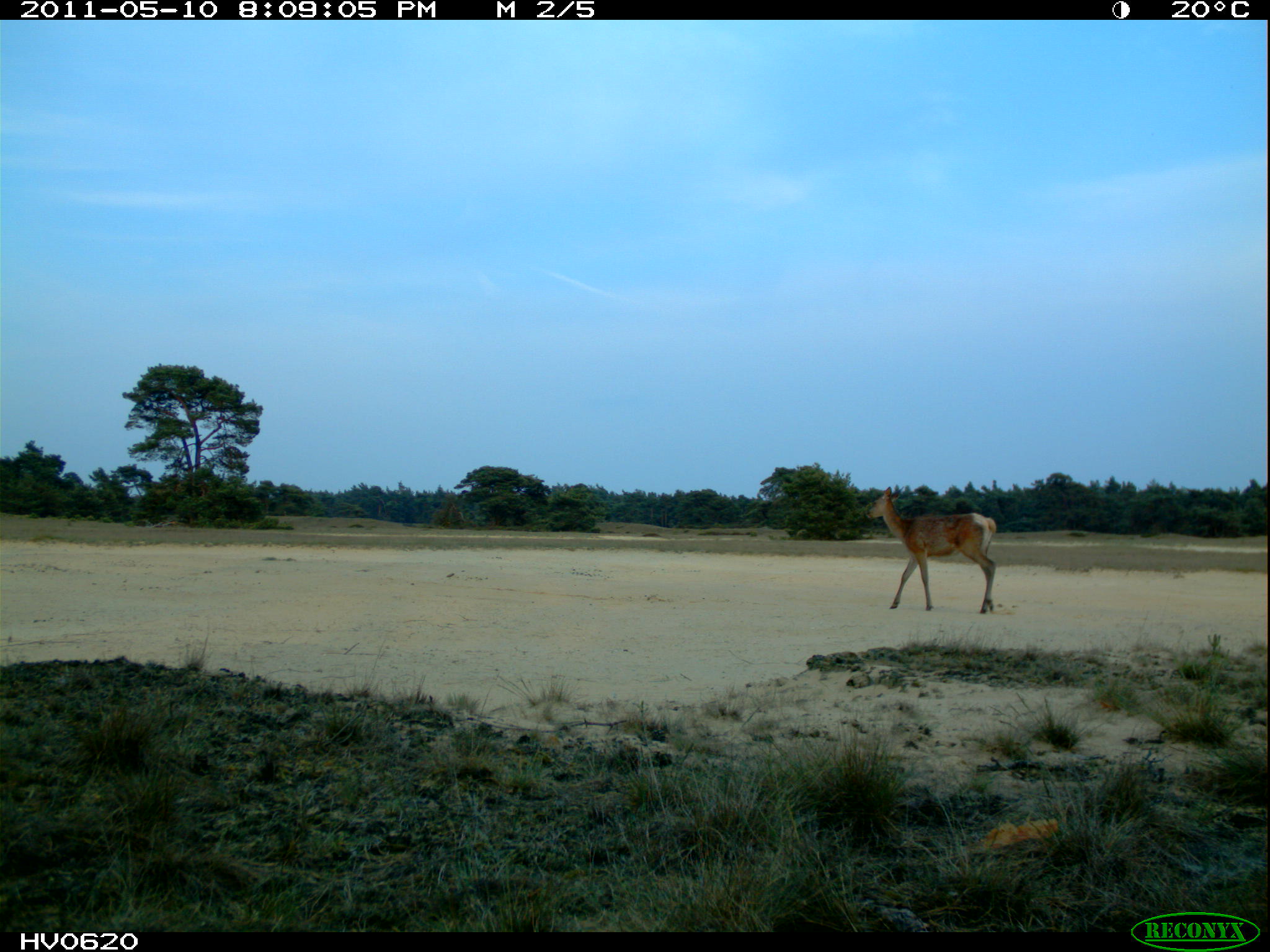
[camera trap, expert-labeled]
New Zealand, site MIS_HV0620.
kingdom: Animalia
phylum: Chordata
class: Mammalia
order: Artiodactyla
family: Cervidae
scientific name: Cervidae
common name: deer